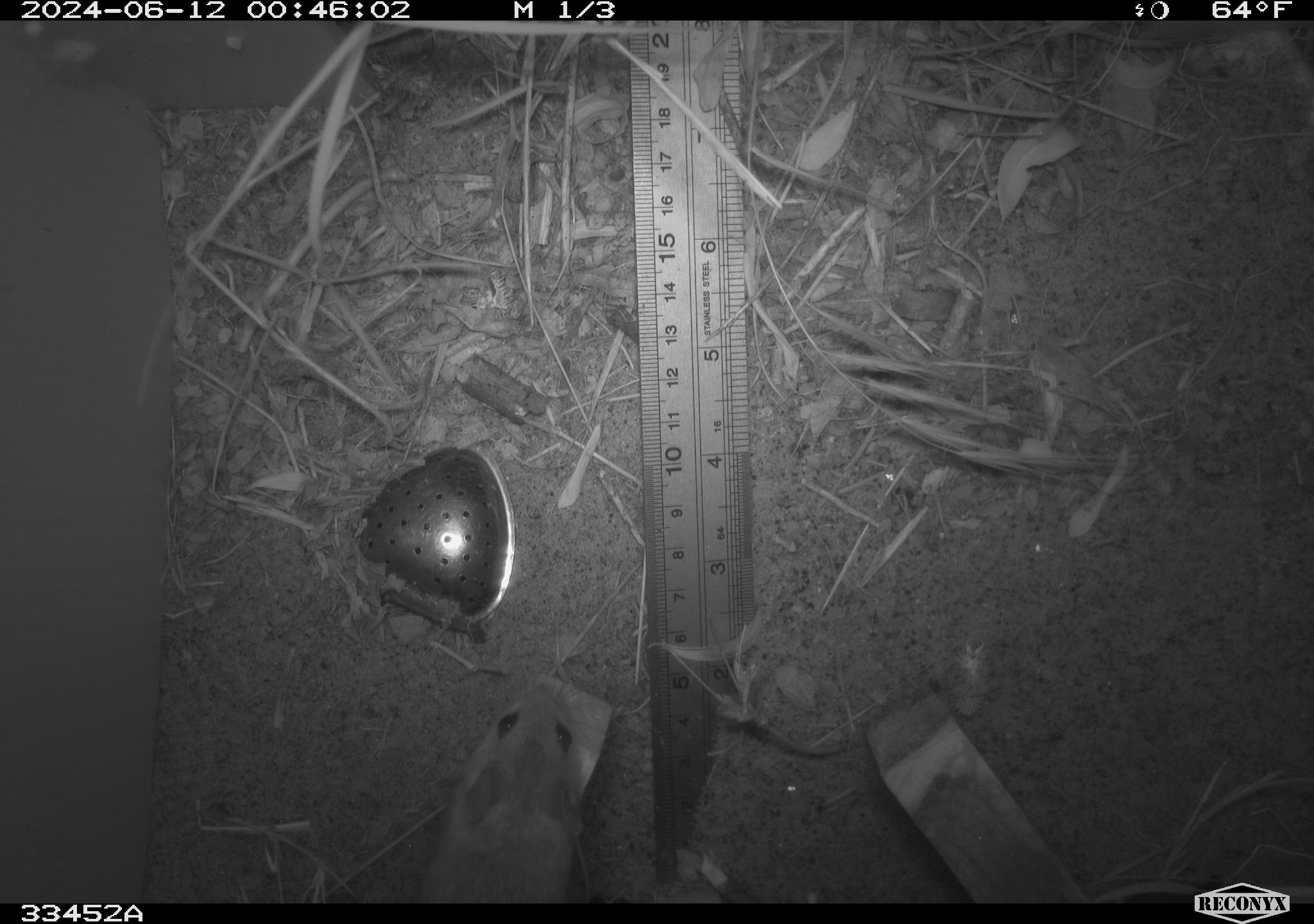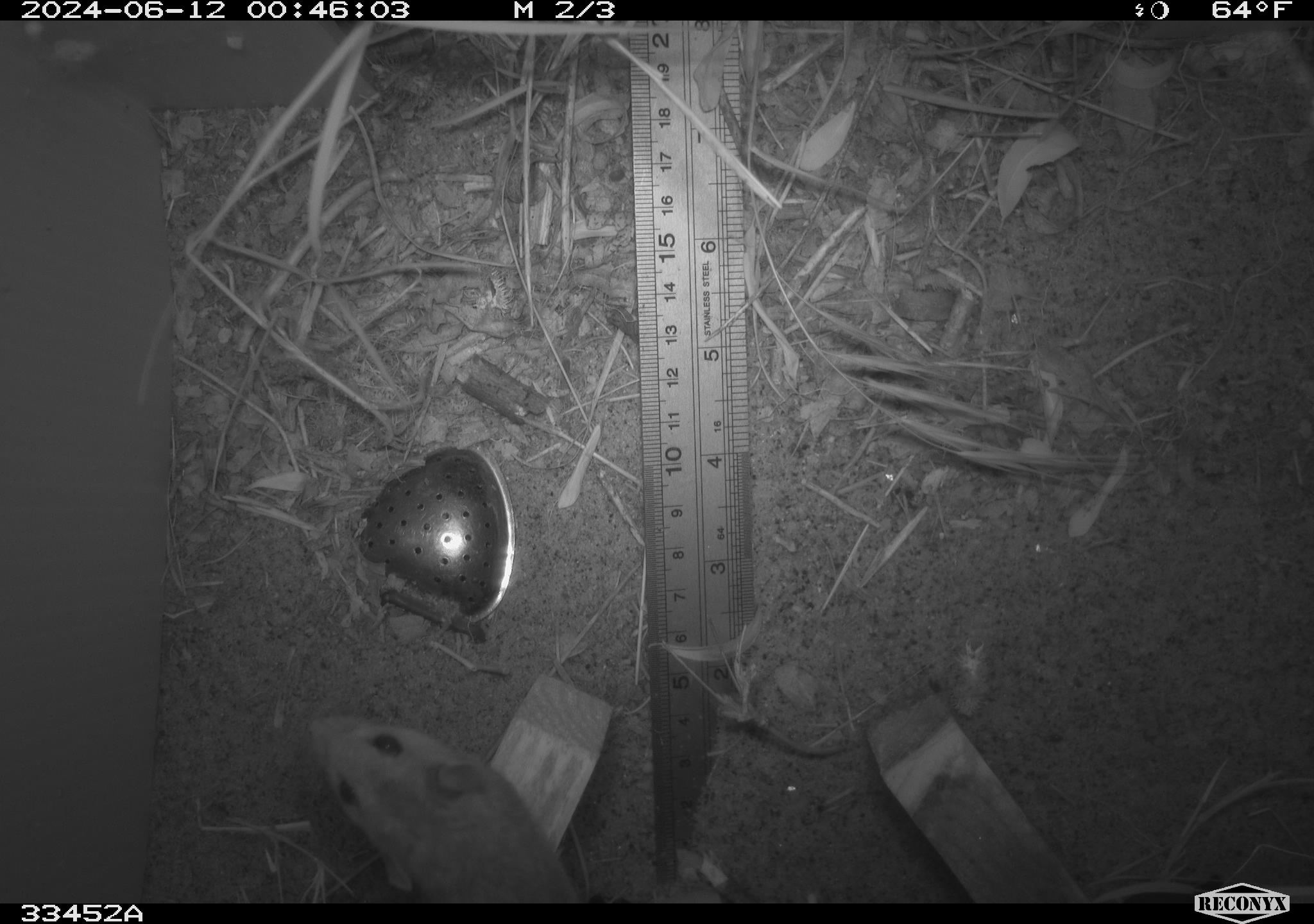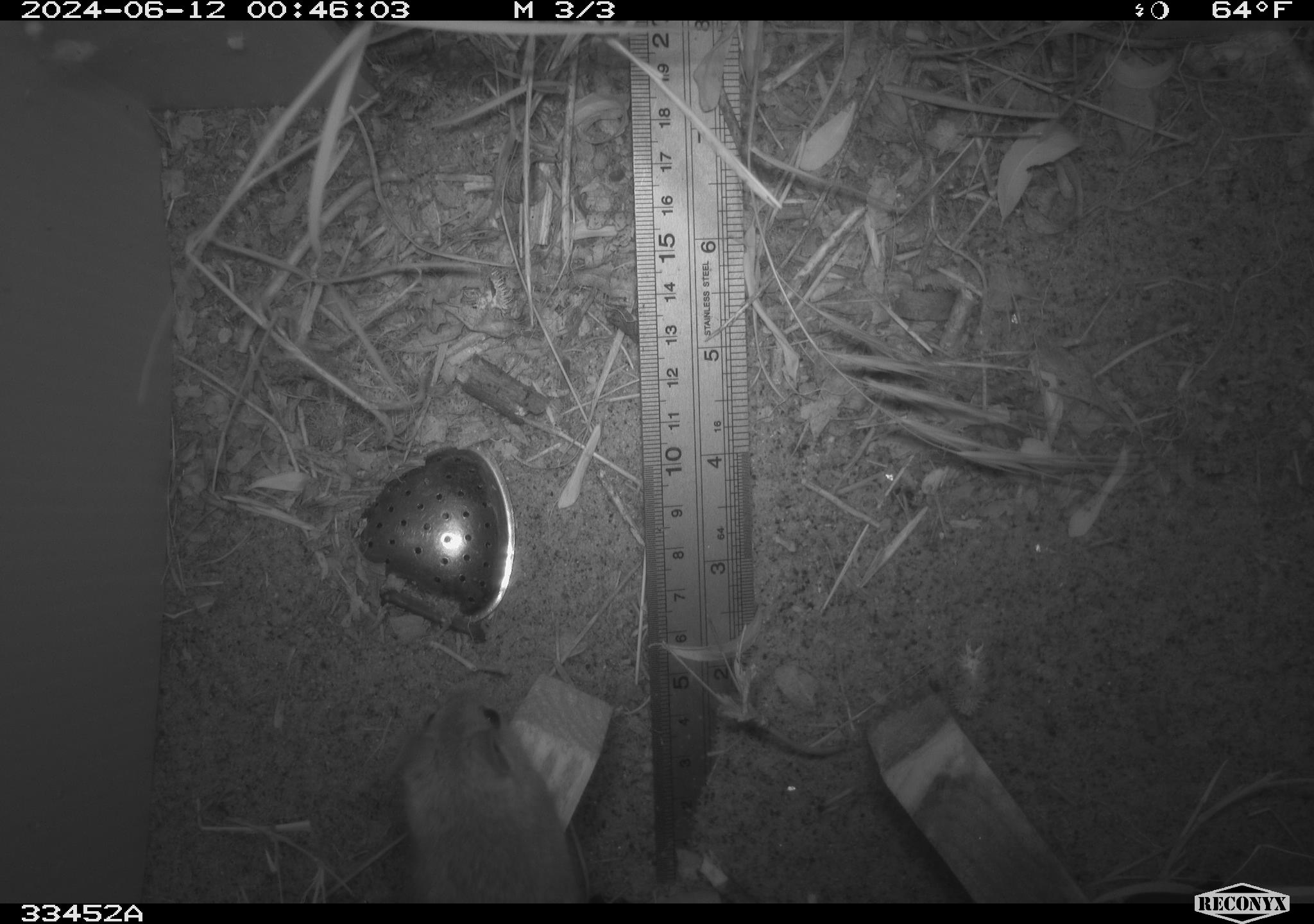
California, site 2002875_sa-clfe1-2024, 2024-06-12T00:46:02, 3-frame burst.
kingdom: Animalia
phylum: Chordata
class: Mammalia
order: Rodentia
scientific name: Rodentia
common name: mouse species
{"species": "mouse species (Rodentia)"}